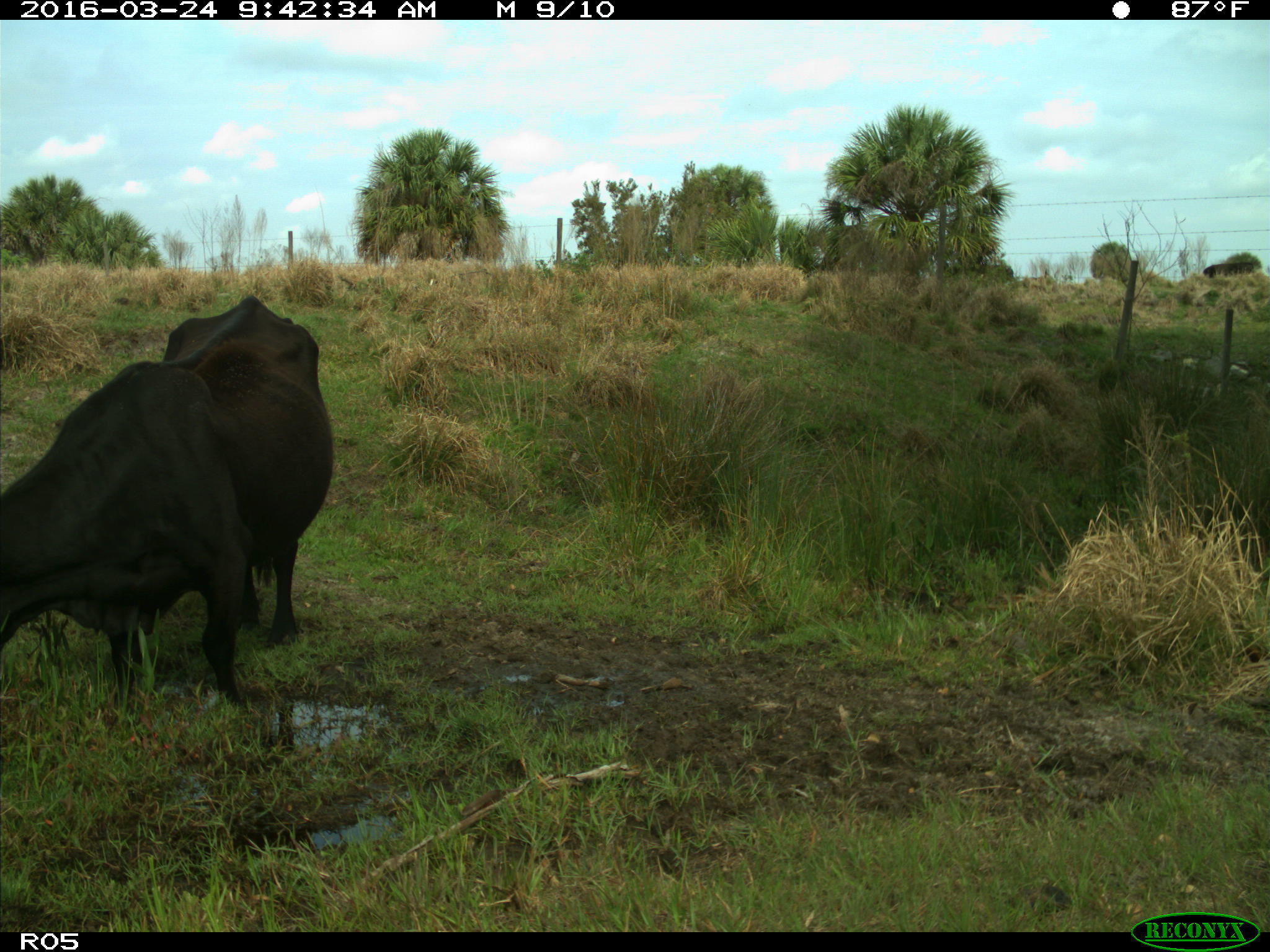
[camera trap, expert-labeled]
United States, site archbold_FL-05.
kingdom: Animalia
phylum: Chordata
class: Mammalia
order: Artiodactyla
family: Bovidae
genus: Bos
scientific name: Bos taurus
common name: domestic cow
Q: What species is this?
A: Bos taurus (domestic cow).